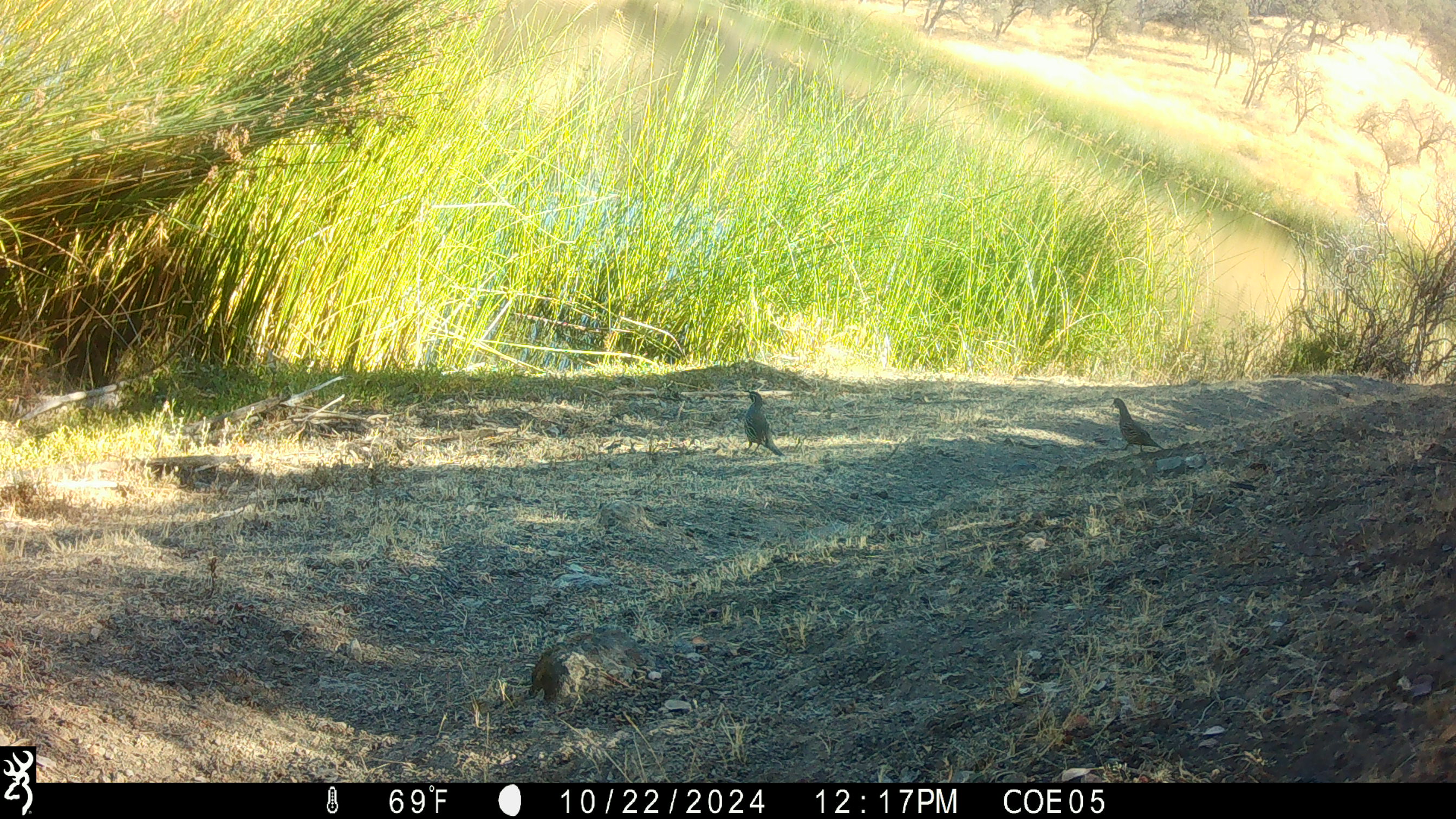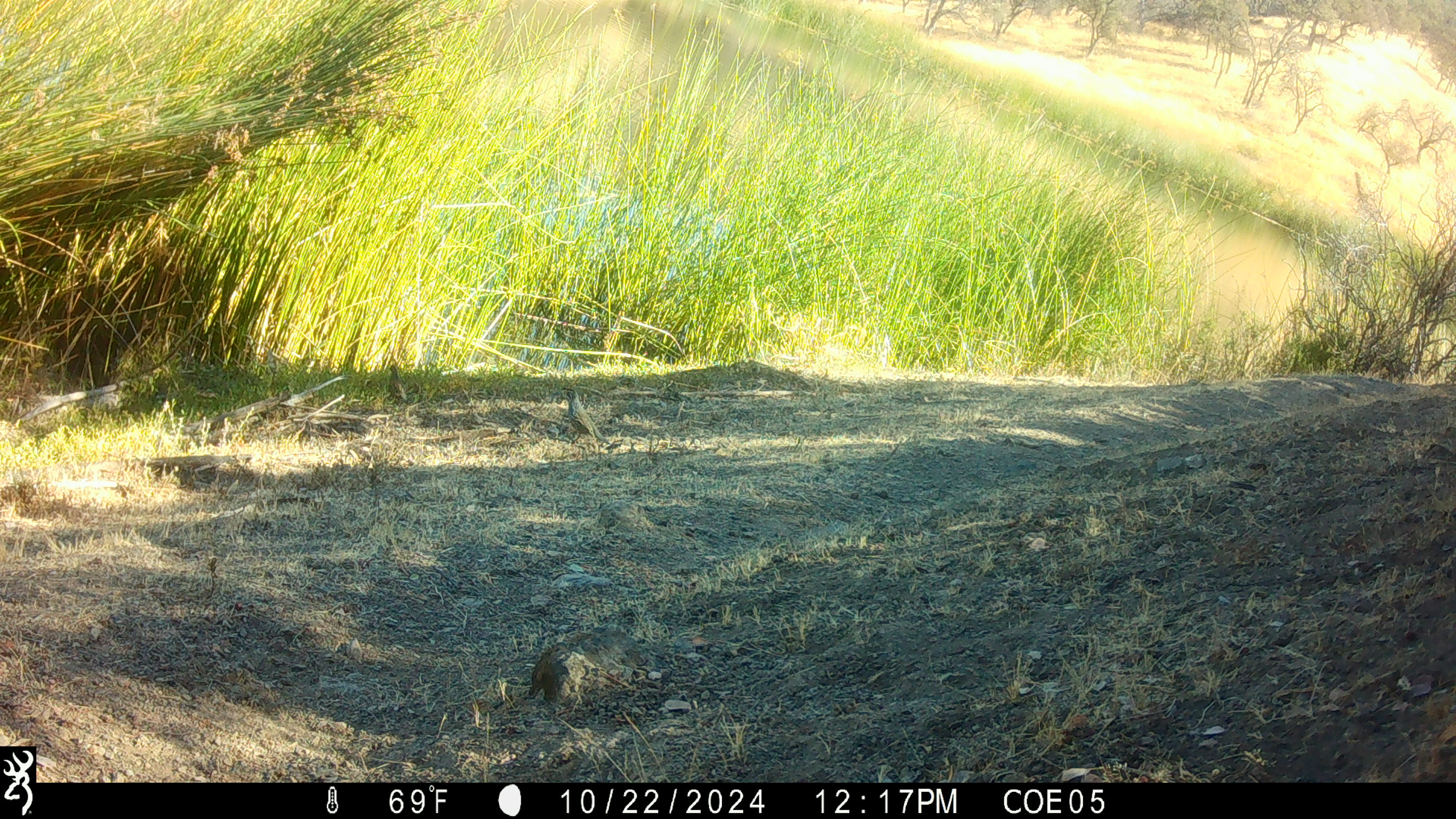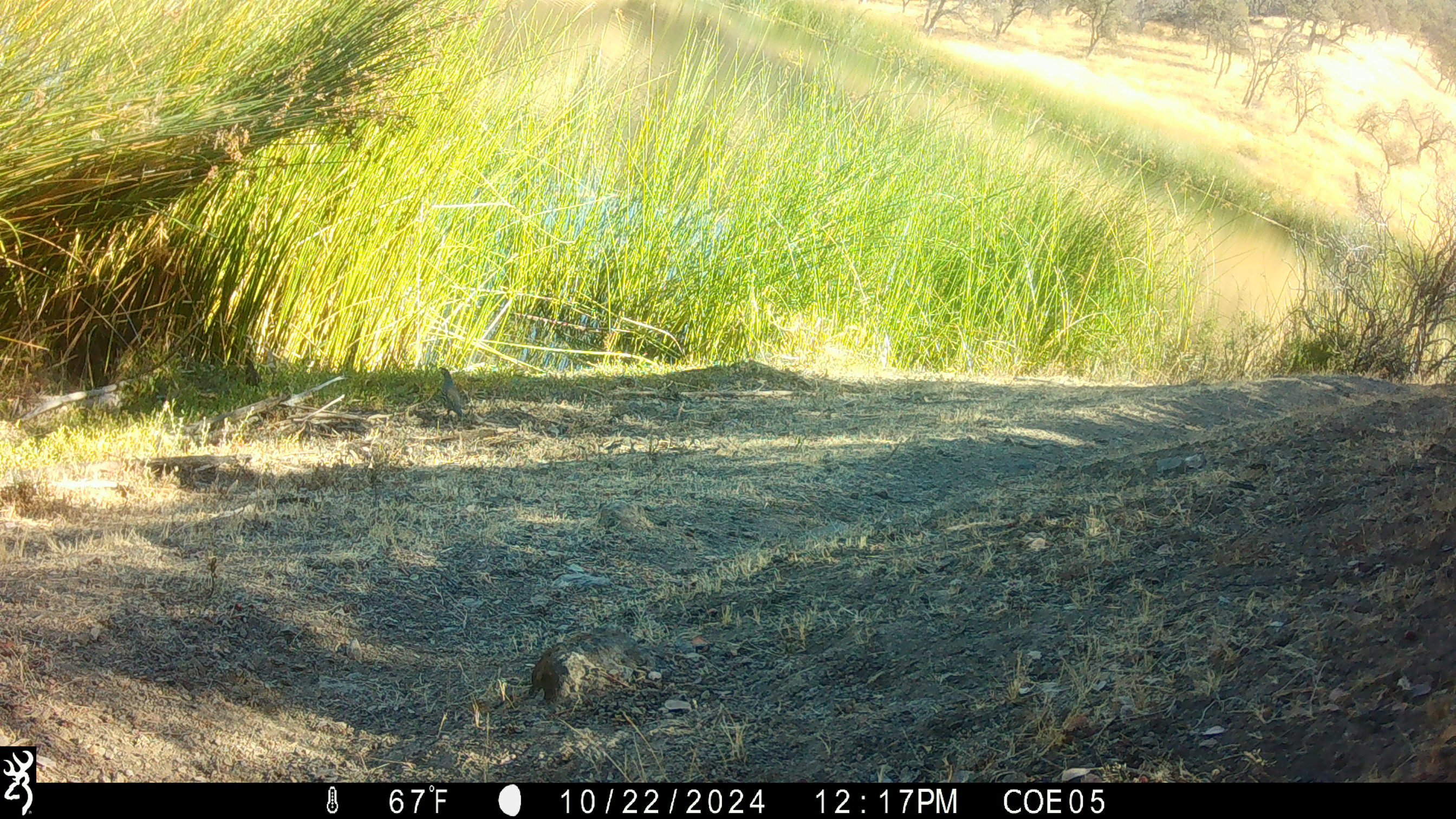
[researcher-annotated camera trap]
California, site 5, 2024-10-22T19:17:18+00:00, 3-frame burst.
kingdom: Animalia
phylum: Chordata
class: Aves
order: Galliformes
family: Odontophoridae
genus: Callipepla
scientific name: Callipepla californica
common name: california quail